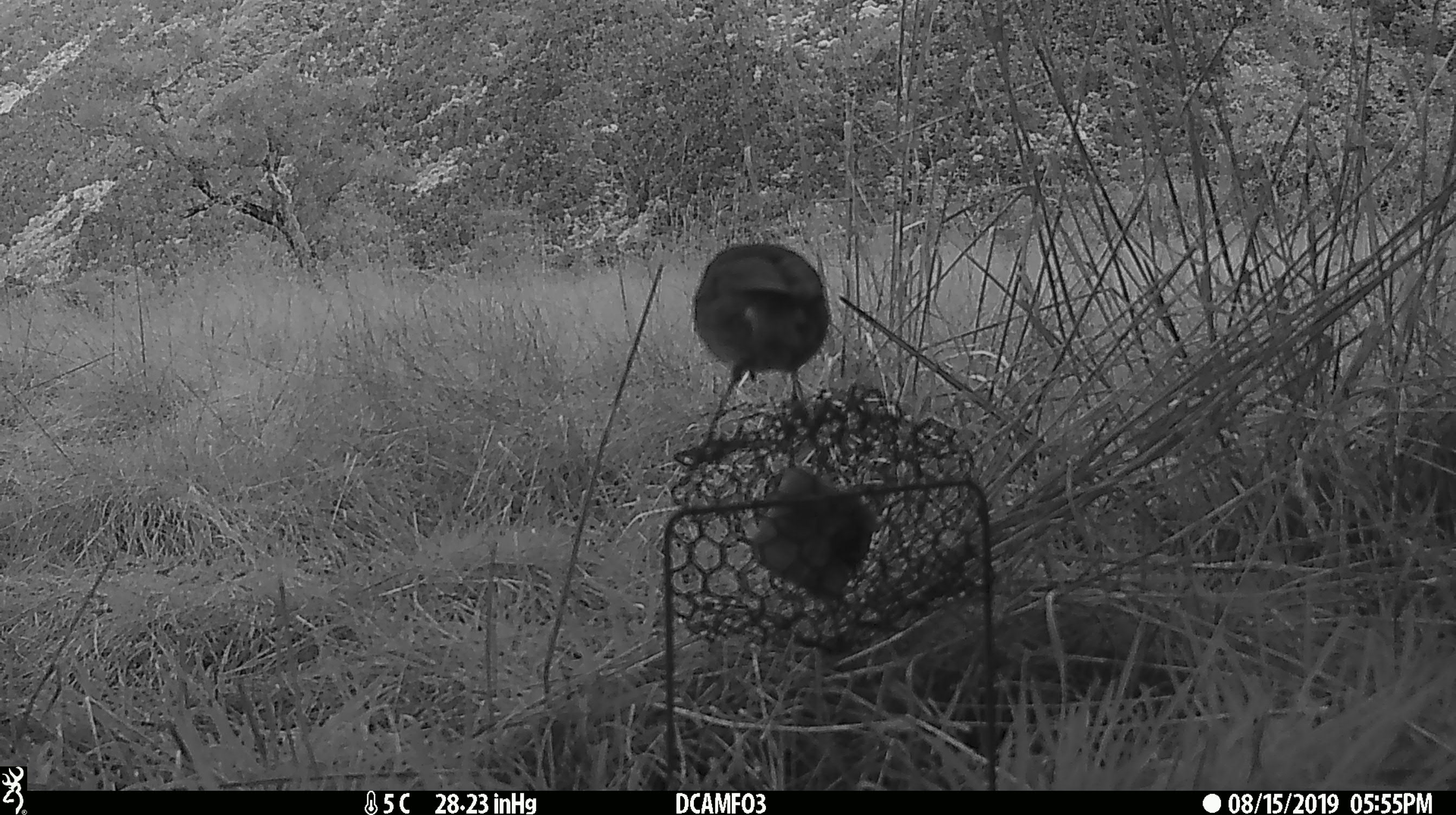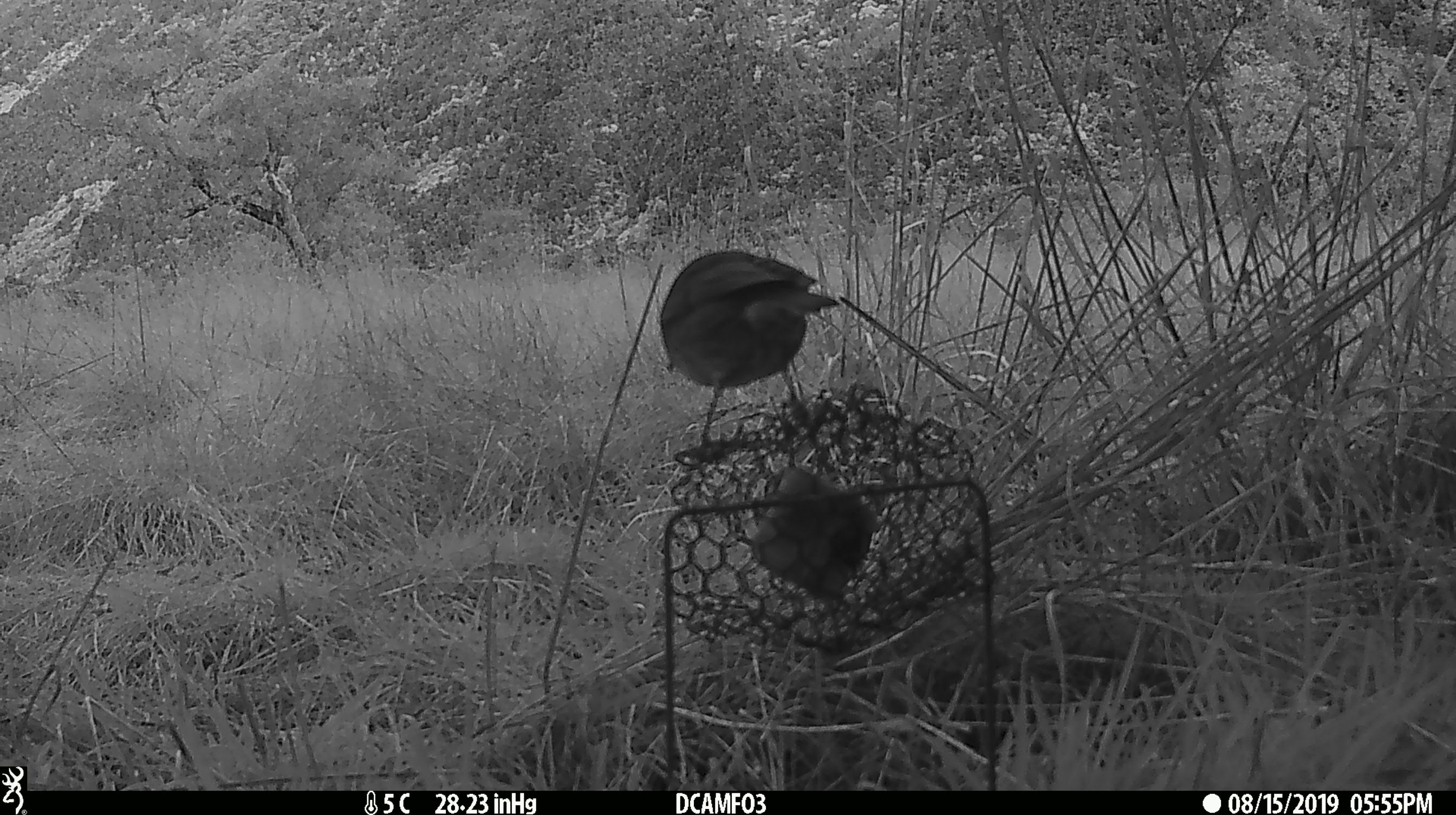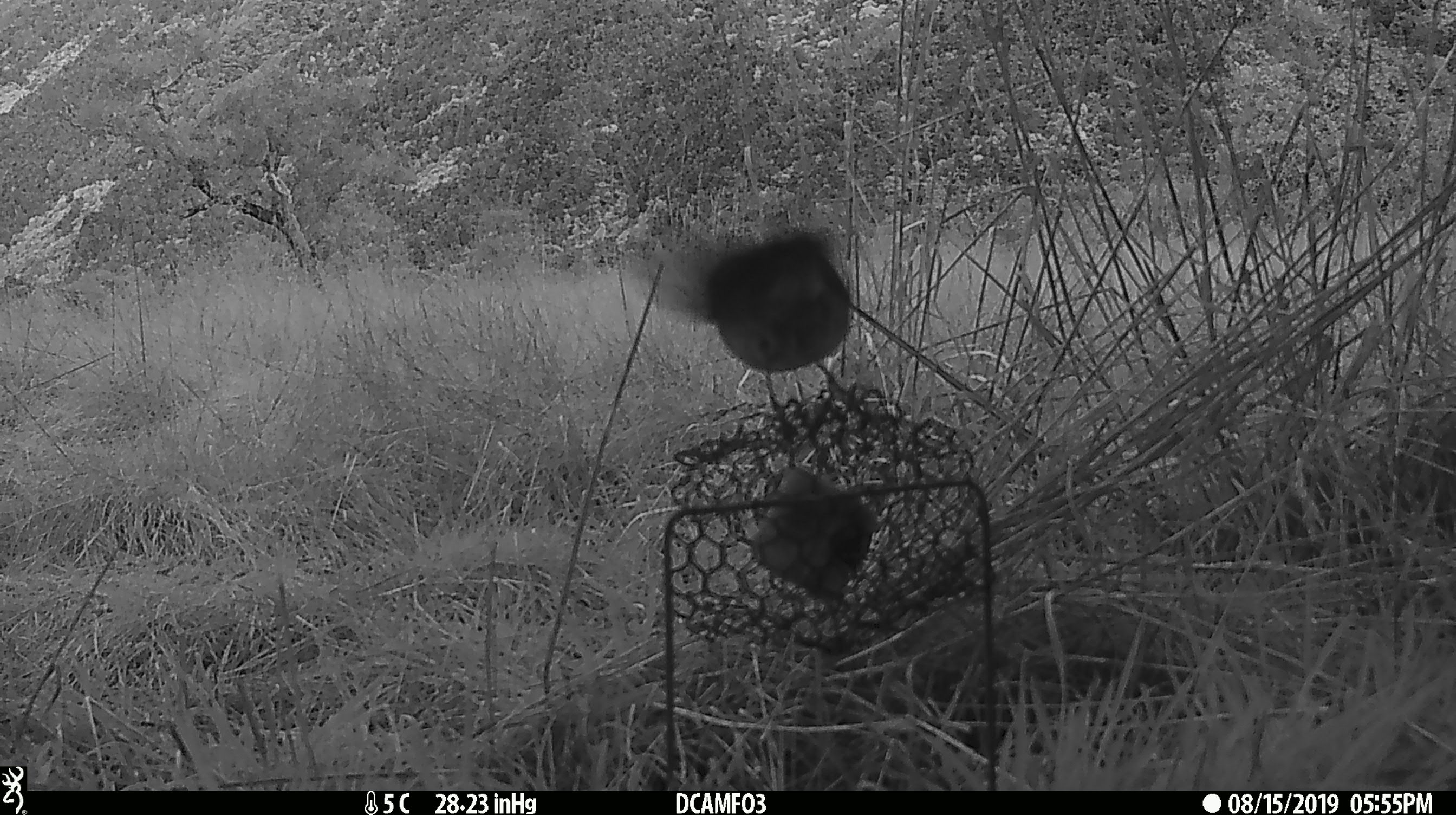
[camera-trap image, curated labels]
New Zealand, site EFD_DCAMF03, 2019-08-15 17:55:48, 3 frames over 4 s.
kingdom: Animalia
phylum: Chordata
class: Aves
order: Passeriformes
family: Petroicidae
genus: Petroica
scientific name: Petroica australis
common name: new zealand robin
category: robin